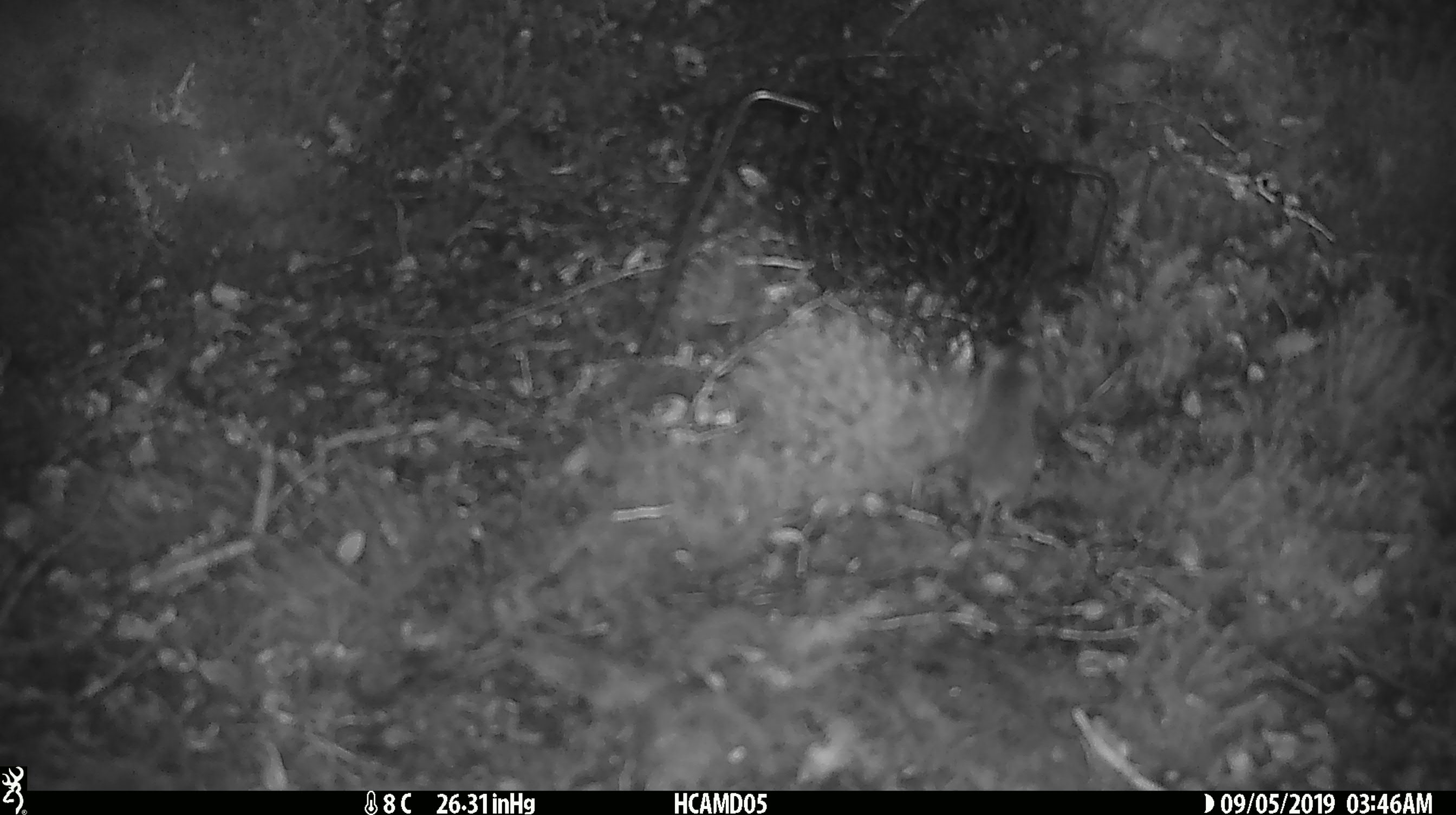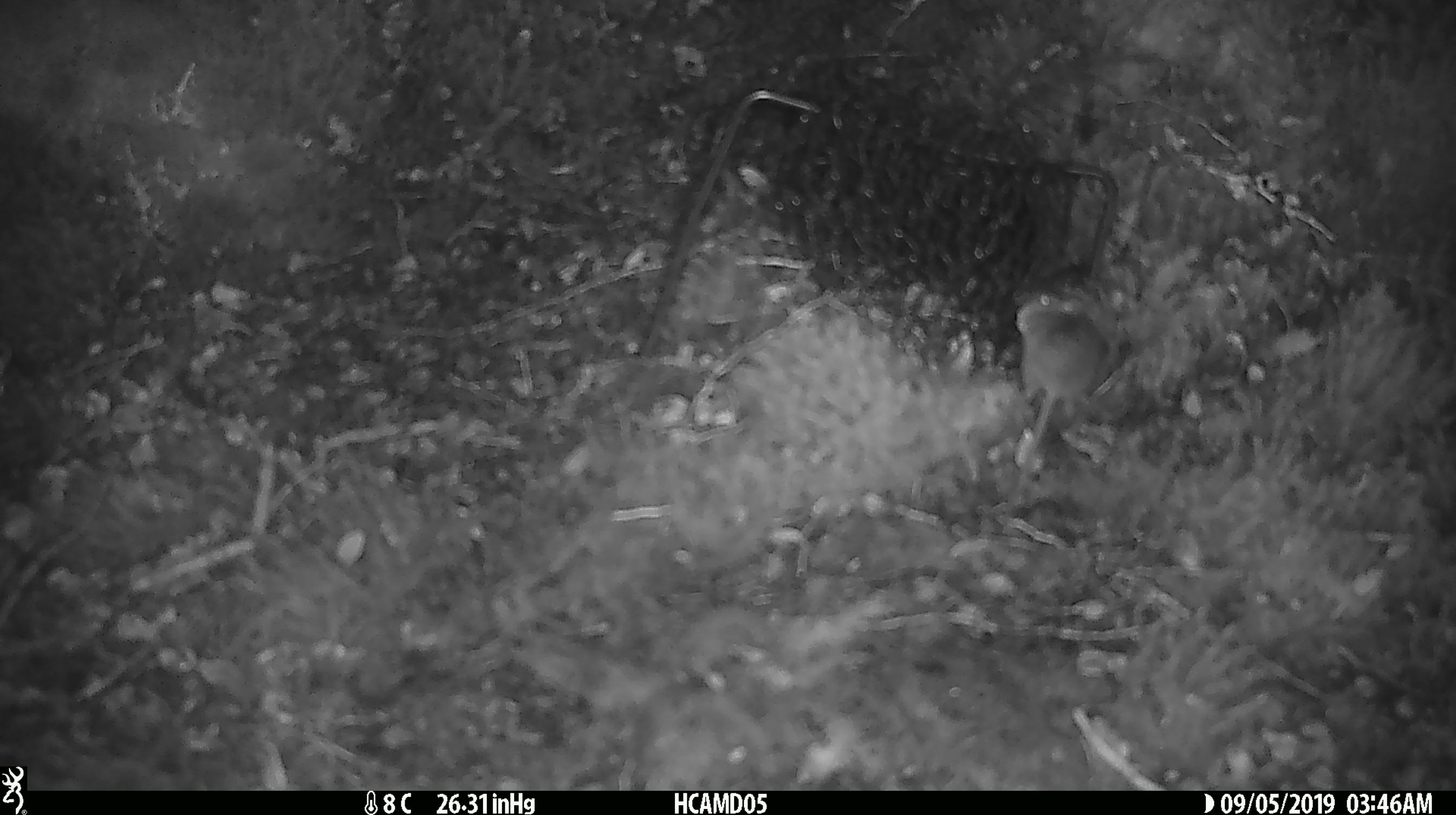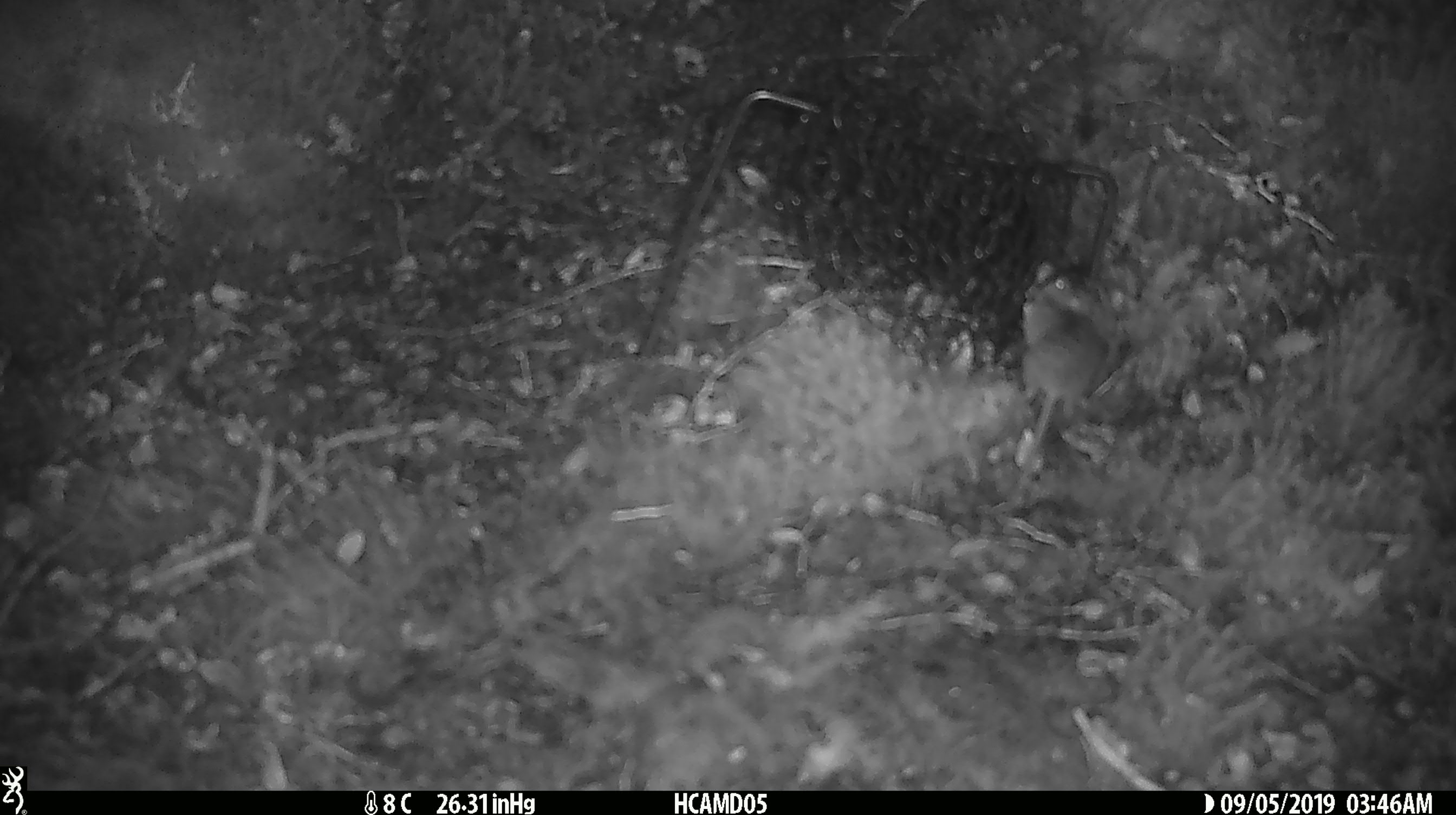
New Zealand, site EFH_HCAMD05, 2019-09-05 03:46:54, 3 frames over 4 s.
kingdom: Animalia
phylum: Chordata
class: Mammalia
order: Rodentia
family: Muridae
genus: Mus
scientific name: Mus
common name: mouse